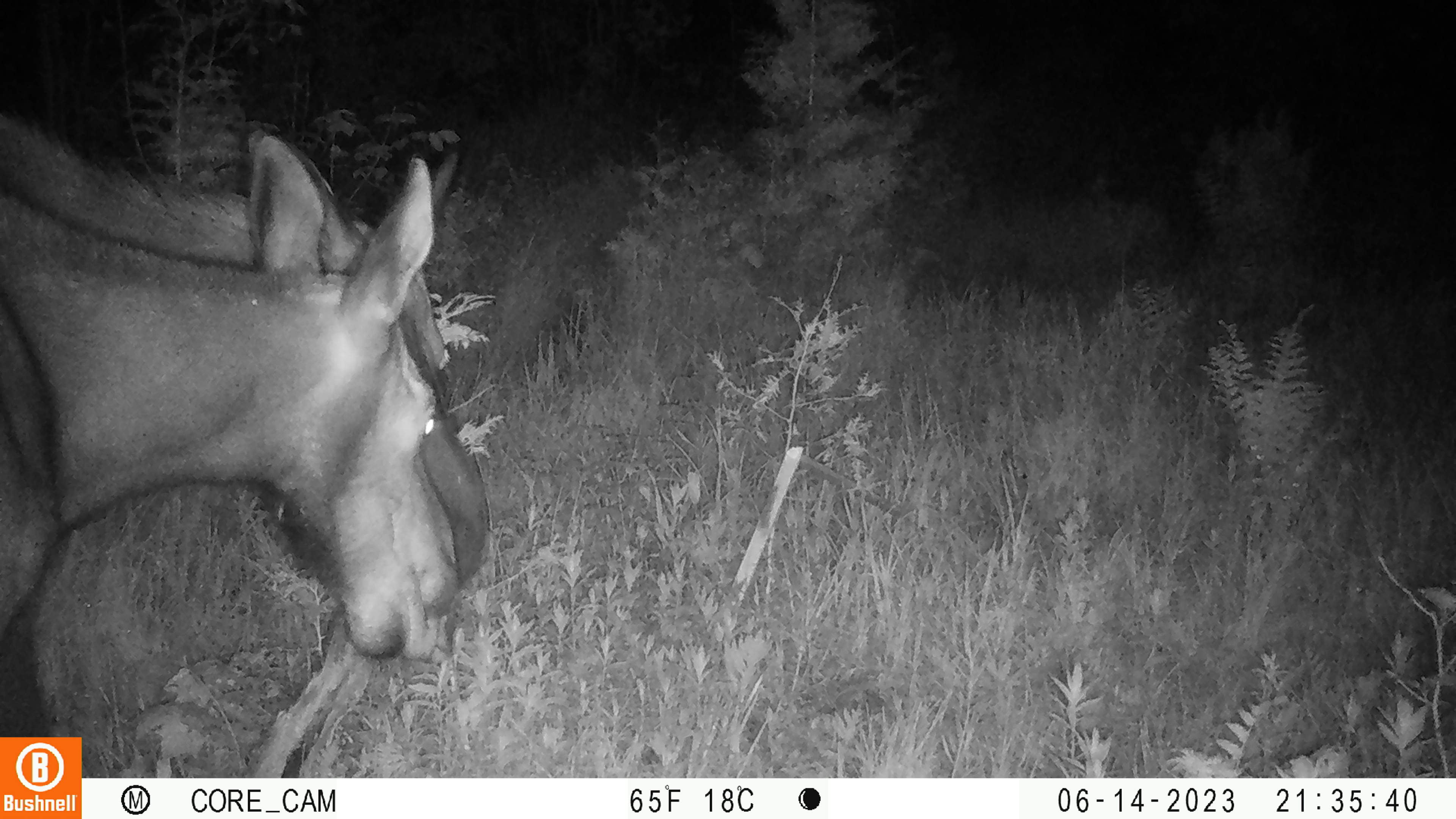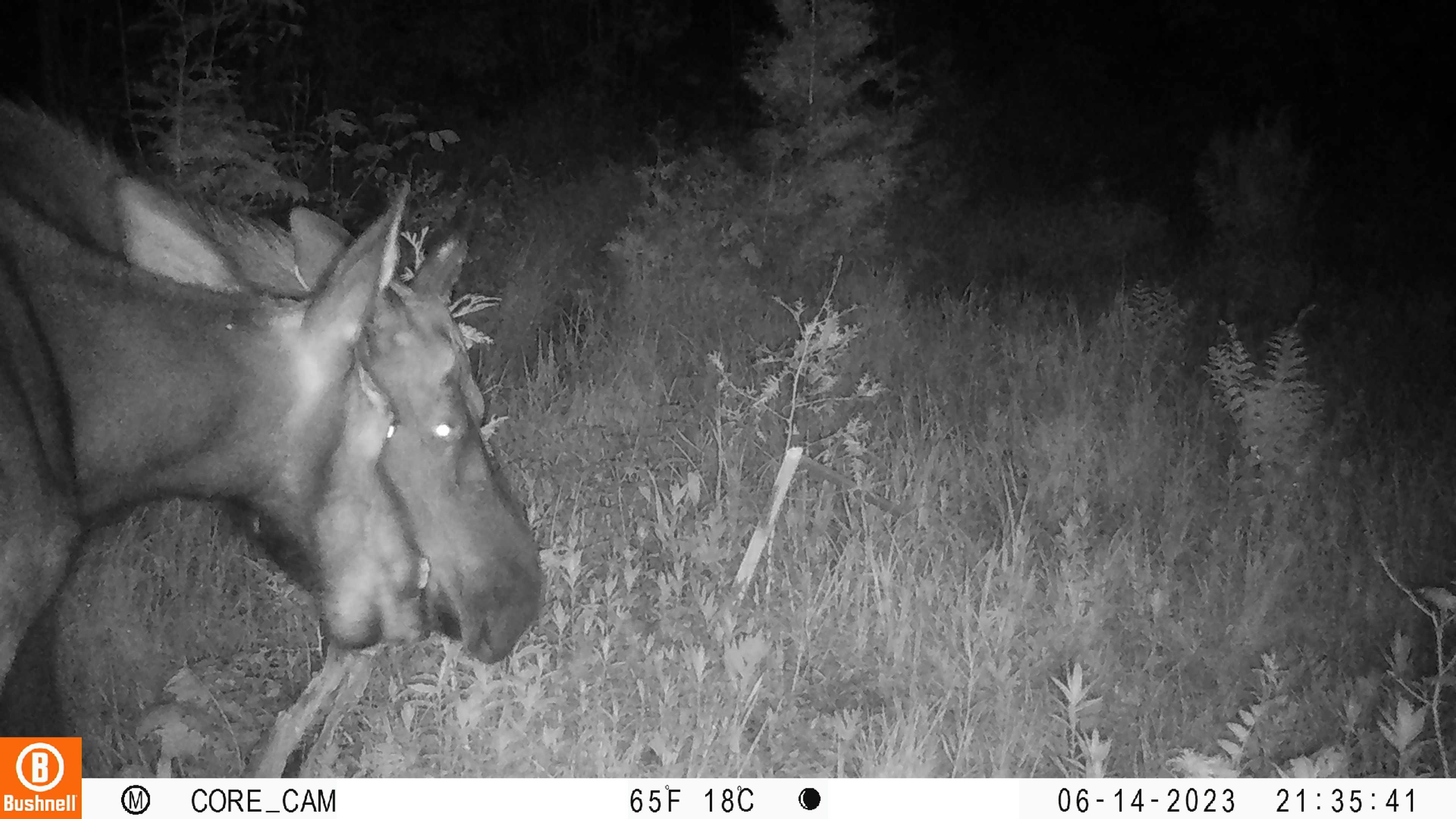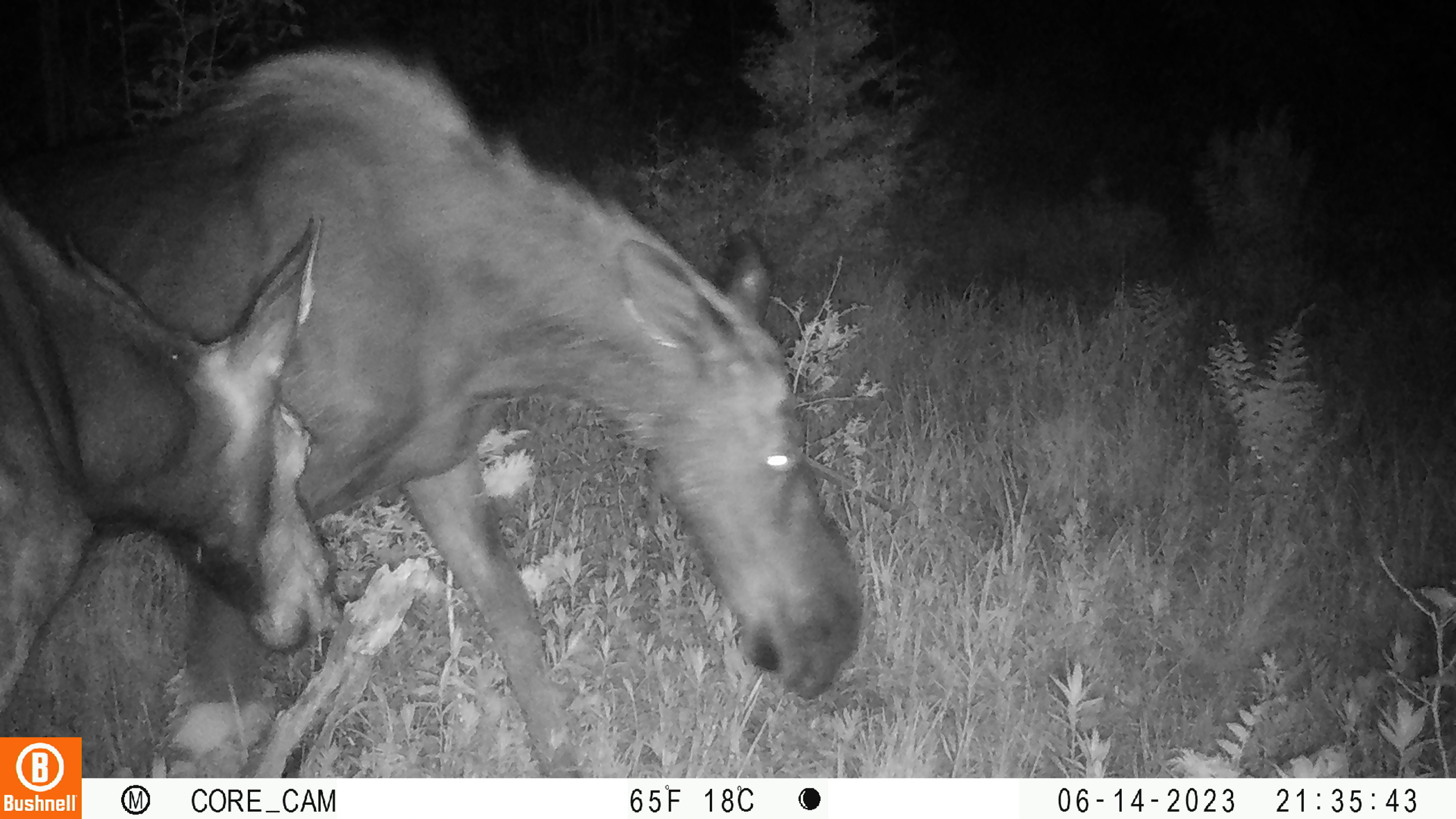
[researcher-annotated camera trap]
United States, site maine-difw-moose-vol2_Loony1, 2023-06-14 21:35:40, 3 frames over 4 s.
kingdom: Animalia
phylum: Chordata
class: Mammalia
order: Artiodactyla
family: Cervidae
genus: Alces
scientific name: Alces alces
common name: moose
Moose (Alces alces).